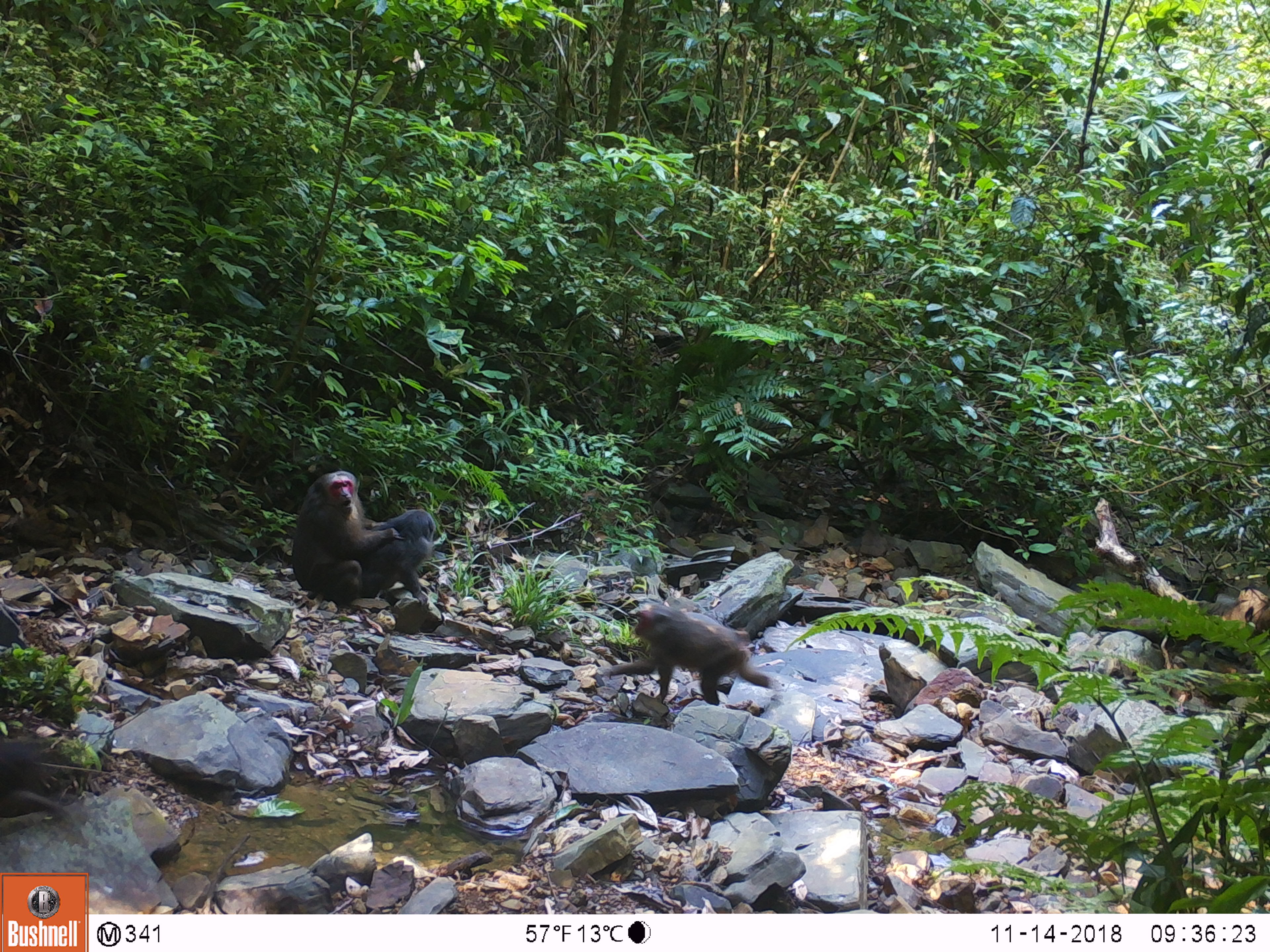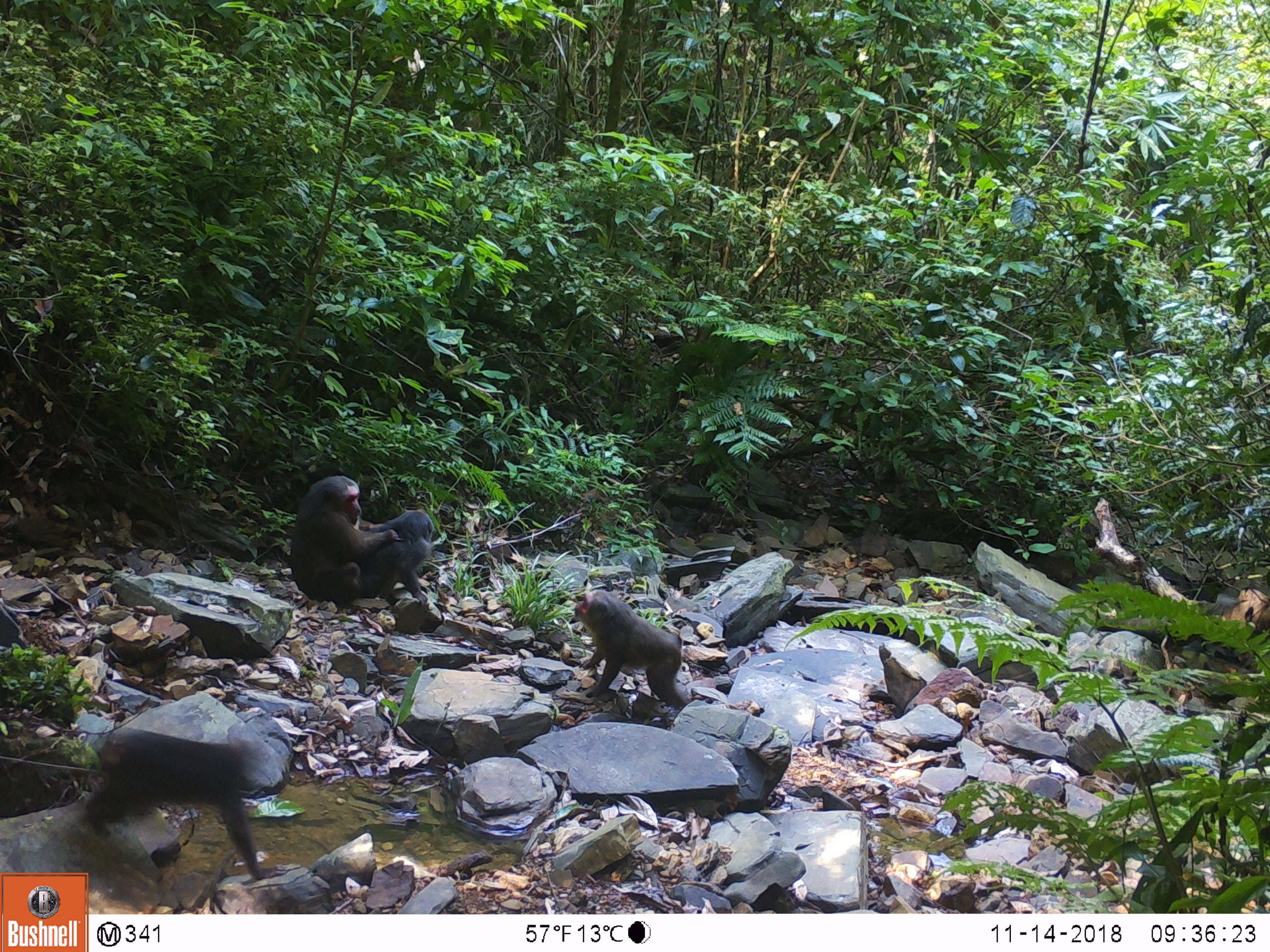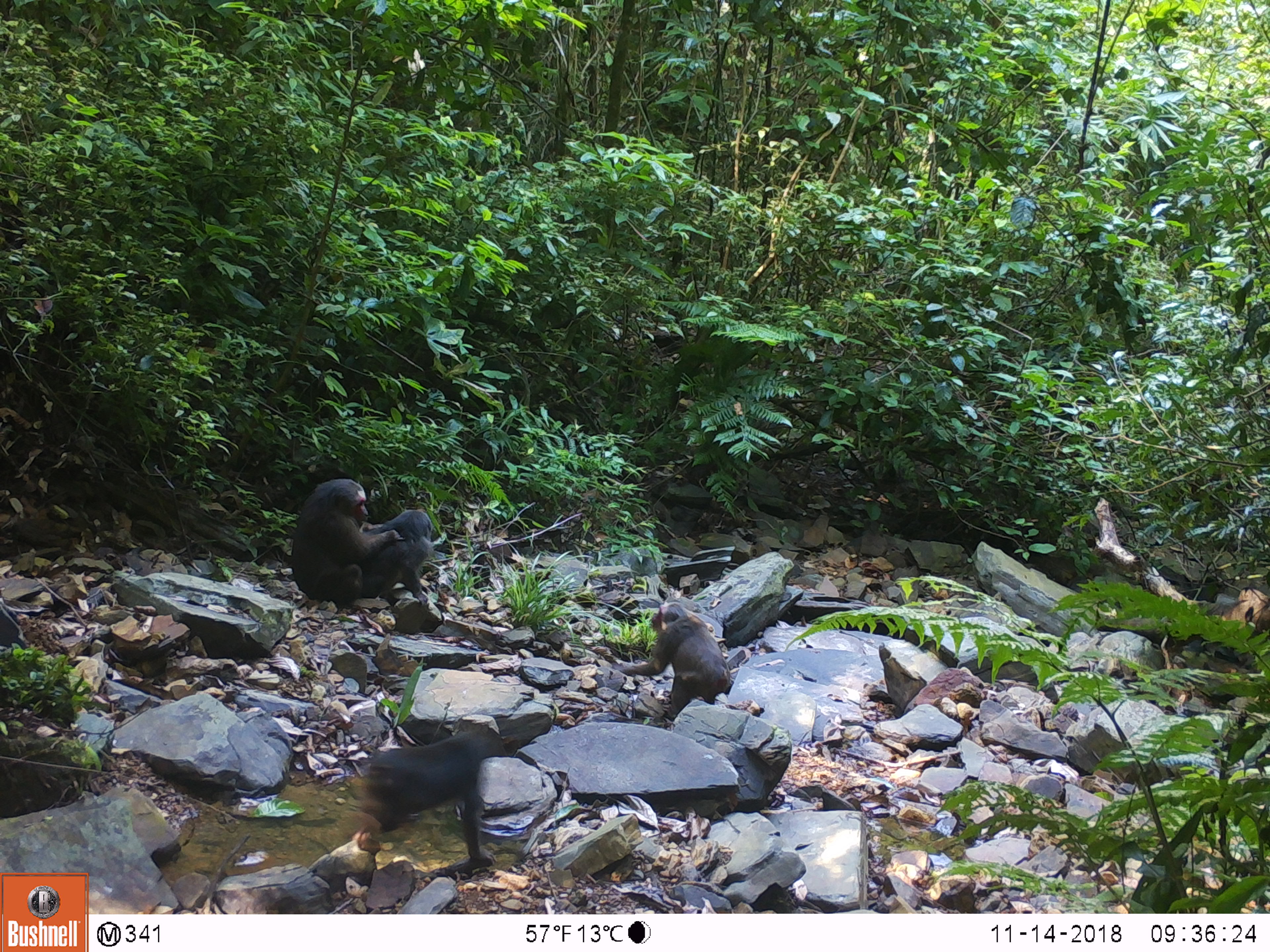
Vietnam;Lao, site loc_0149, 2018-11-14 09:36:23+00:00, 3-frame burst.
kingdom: Animalia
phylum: Chordata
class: Mammalia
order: Primates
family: Cercopithecidae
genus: Macaca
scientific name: Macaca arctoides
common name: stump-tailed macaque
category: stump tailed macaque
Stump tailed macaque (stump-tailed macaque) (Macaca arctoides). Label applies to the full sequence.